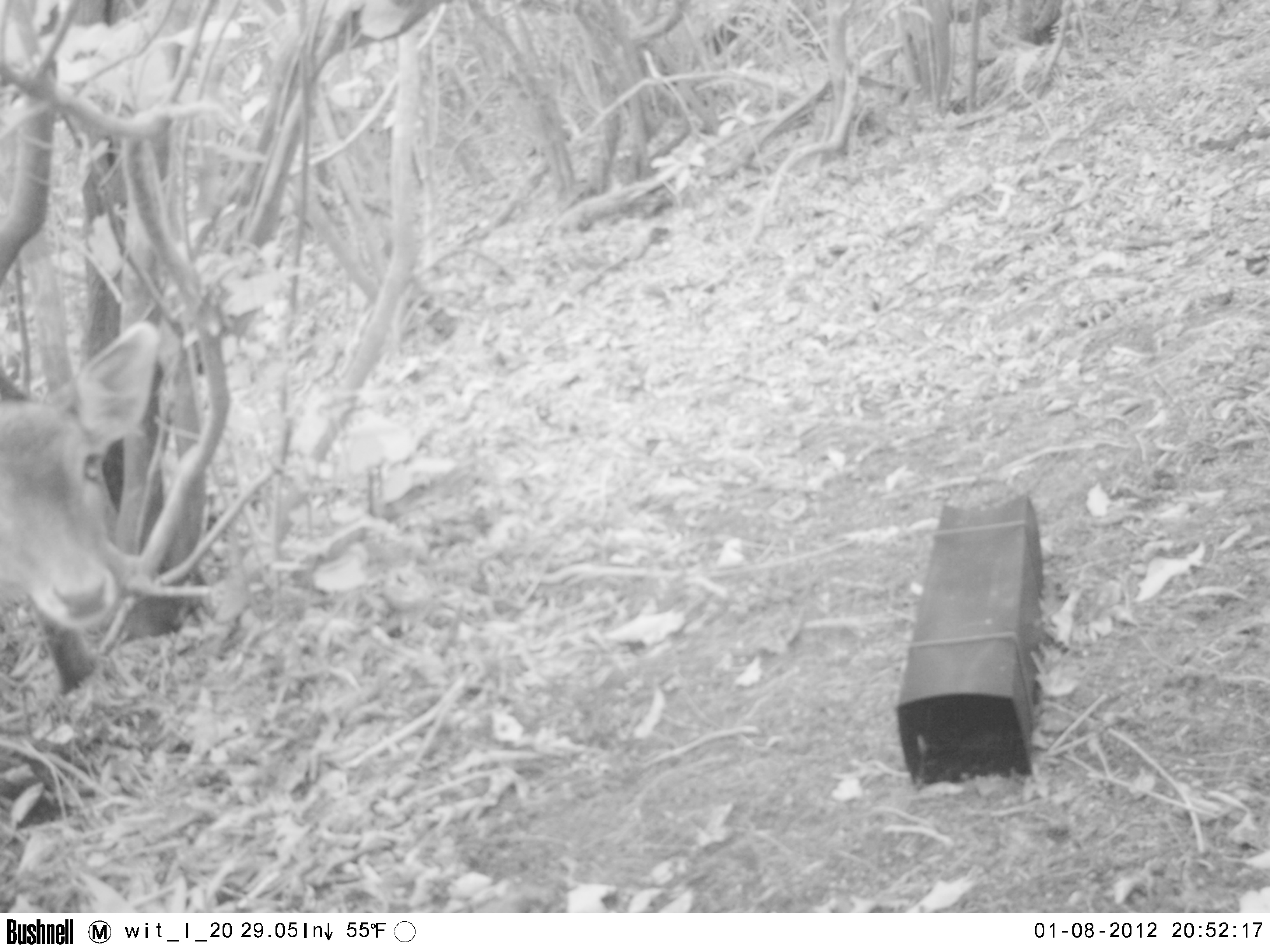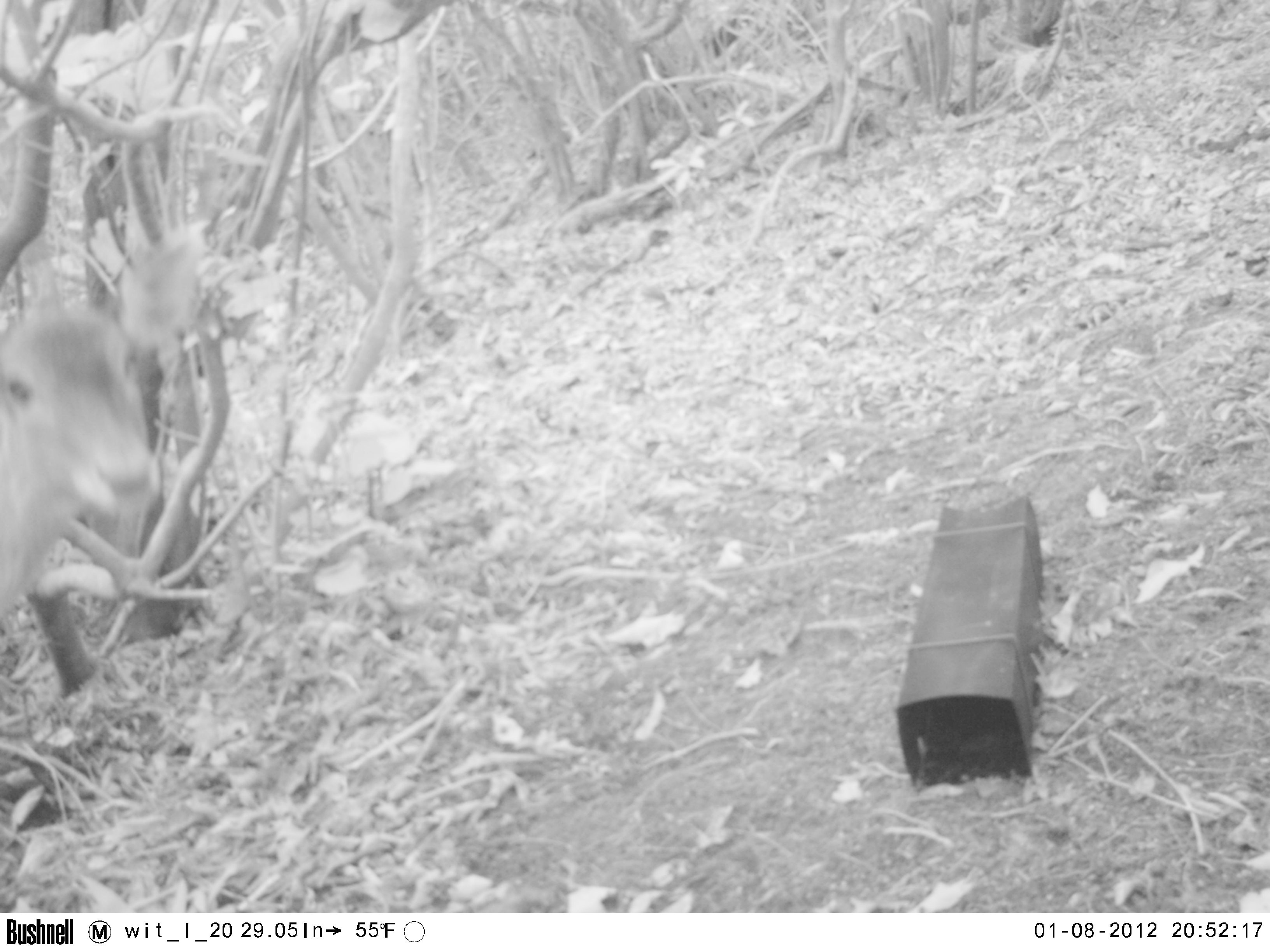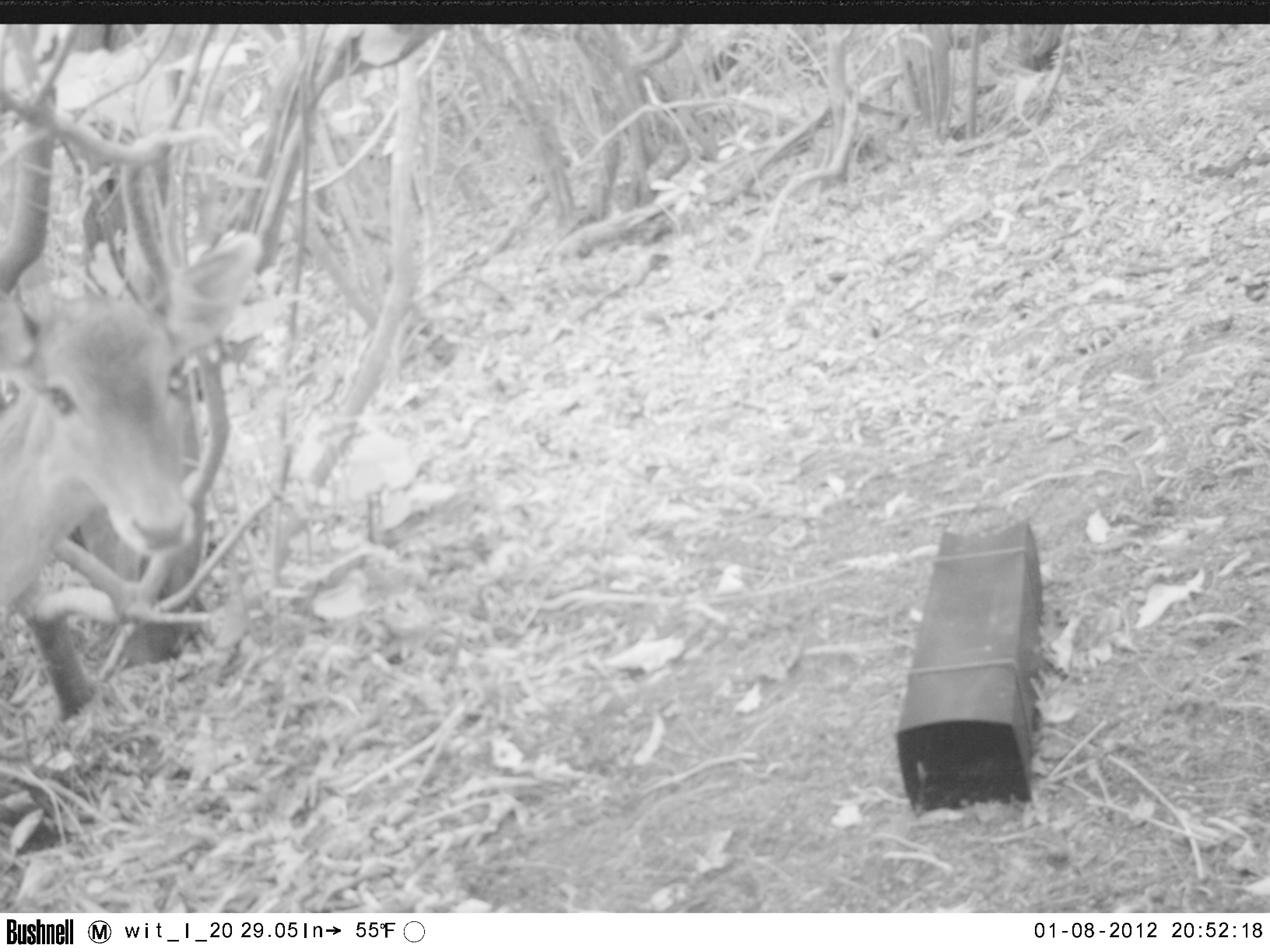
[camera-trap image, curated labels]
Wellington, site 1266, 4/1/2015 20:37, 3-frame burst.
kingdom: Animalia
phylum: Chordata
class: Mammalia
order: Artiodactyla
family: Cervidae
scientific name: Cervini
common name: deer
Deer (Cervini).